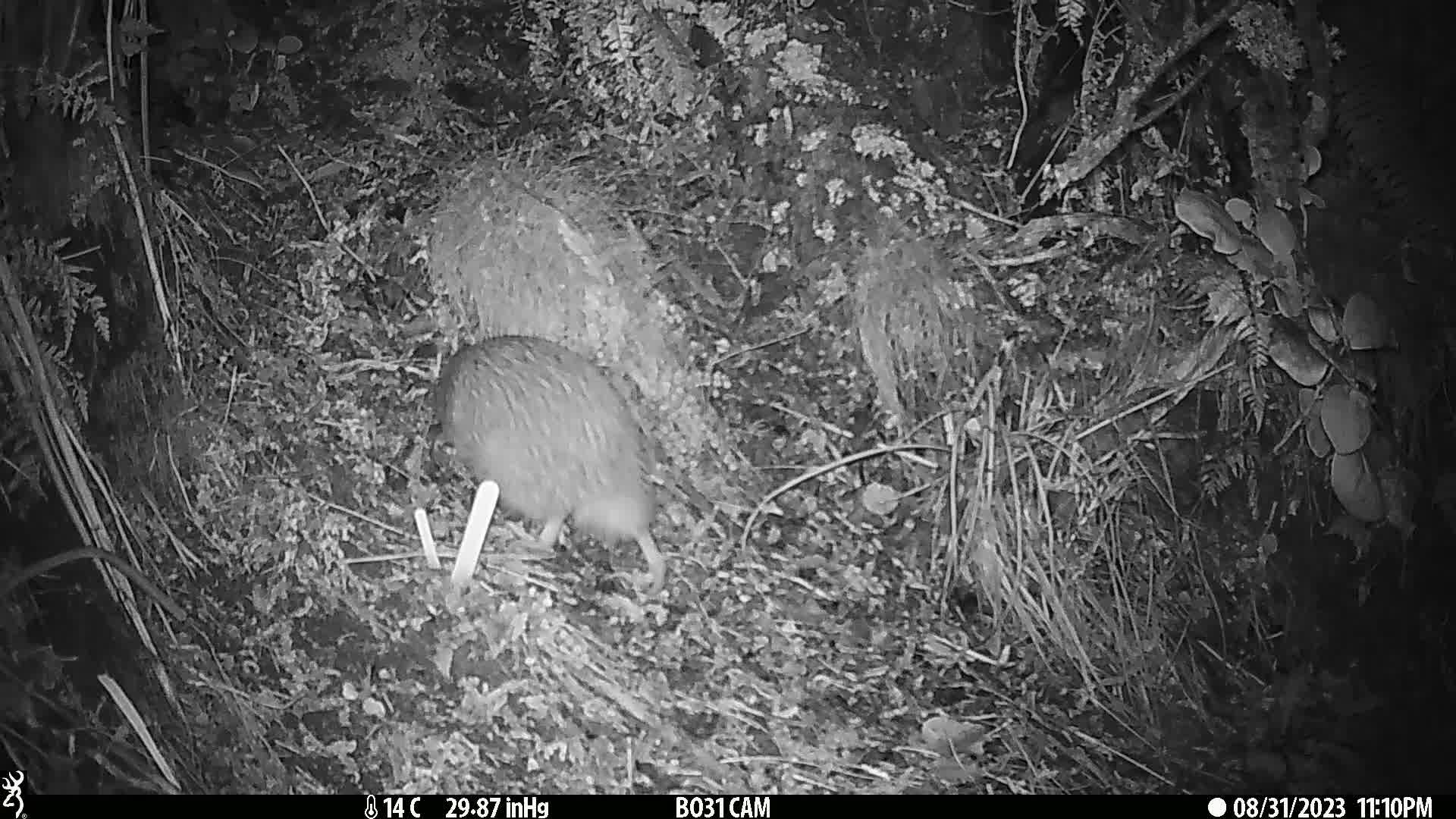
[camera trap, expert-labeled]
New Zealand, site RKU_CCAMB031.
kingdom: Animalia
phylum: Chordata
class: Aves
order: Apterygiformes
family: Apterygidae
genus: Apteryx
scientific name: Apteryx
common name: kiwi